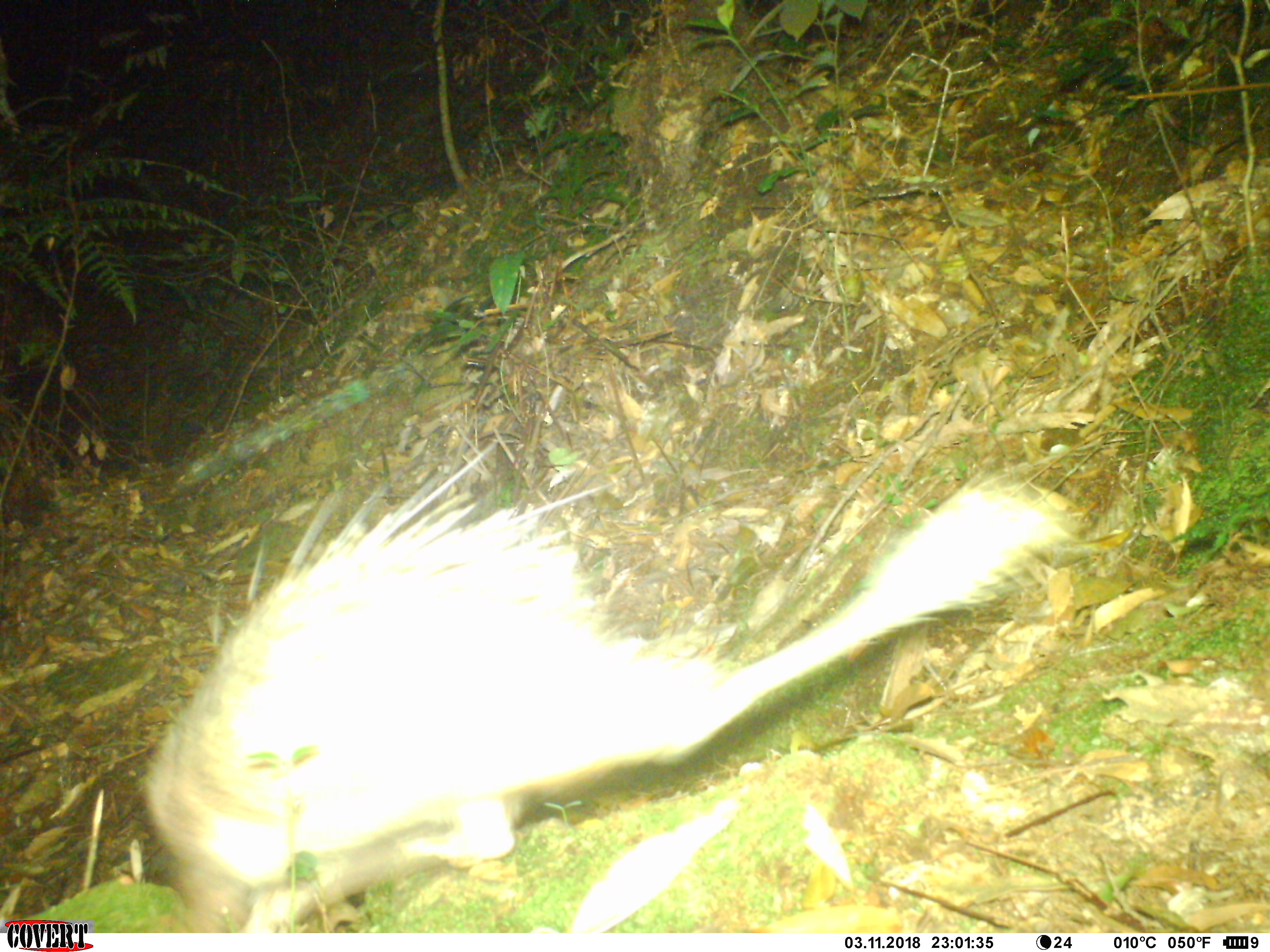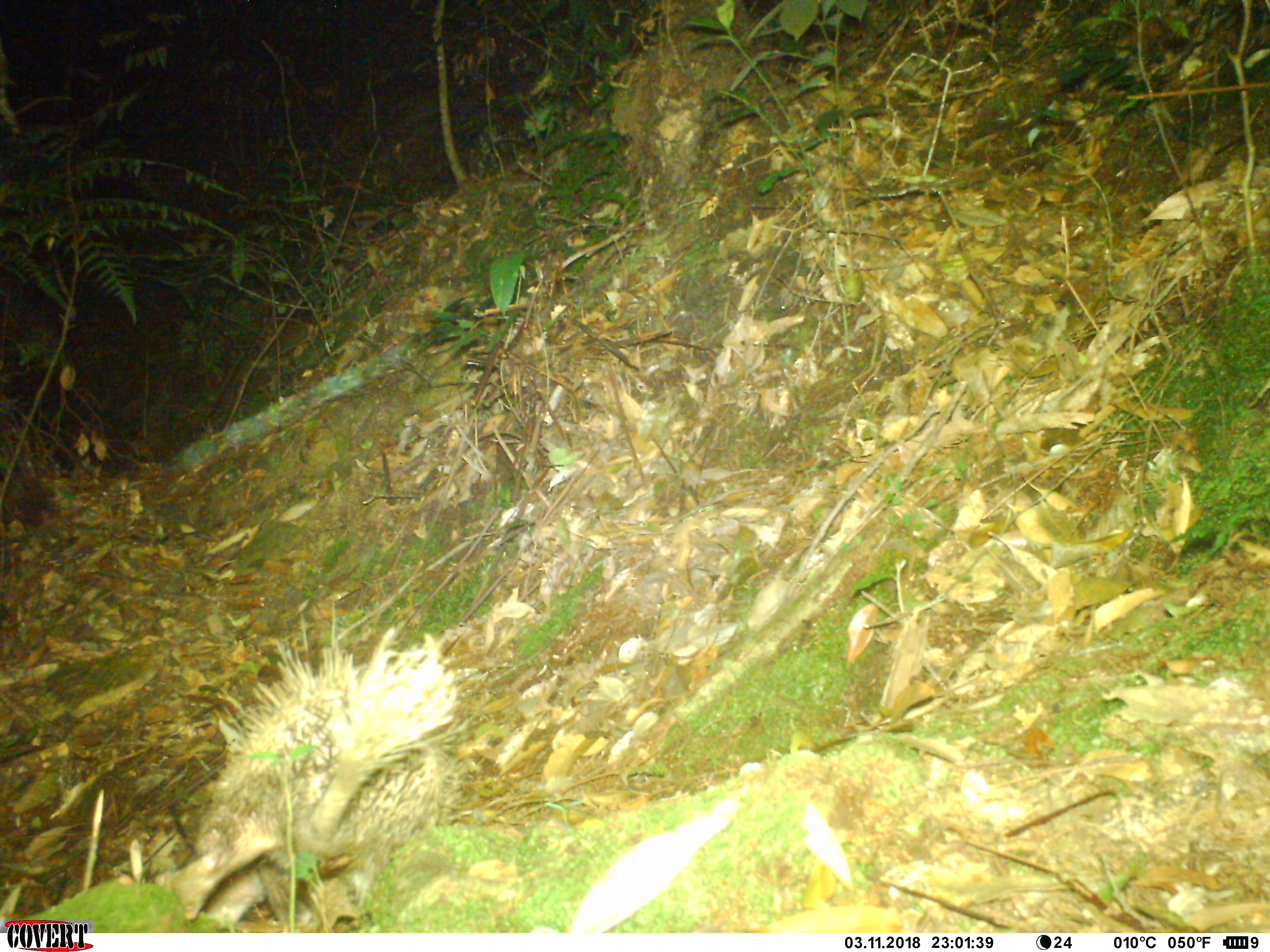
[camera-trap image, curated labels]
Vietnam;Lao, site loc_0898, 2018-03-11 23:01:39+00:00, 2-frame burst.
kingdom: Animalia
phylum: Chordata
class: Mammalia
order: Rodentia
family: Hystricidae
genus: Atherurus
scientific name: Atherurus macrourus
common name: asiatic brush-tailed porcupine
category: asiatic brush tailed porcupine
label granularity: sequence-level